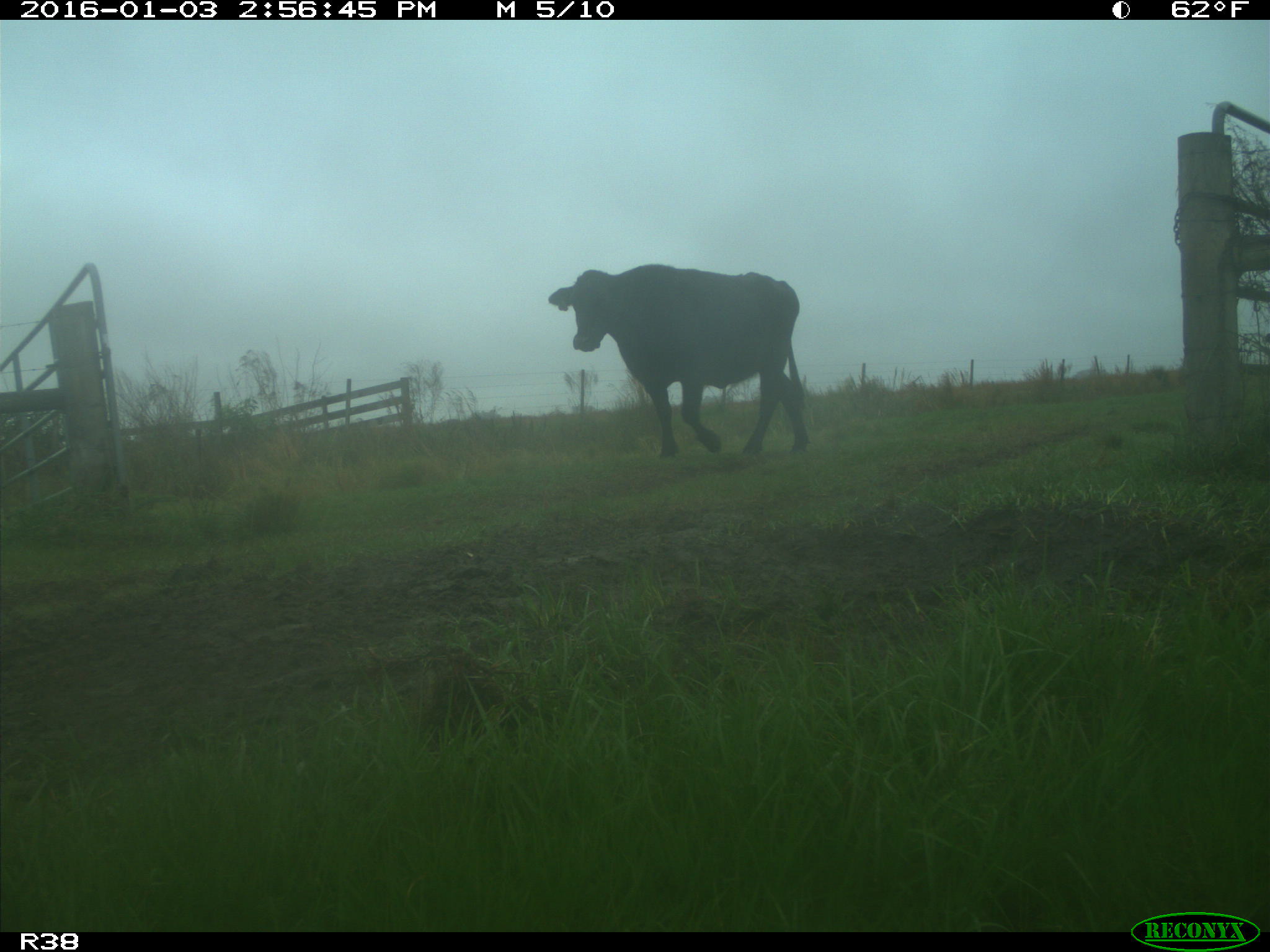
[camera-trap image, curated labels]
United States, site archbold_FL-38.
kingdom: Animalia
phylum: Chordata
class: Mammalia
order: Artiodactyla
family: Bovidae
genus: Bos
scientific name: Bos taurus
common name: domestic cow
Bos taurus (domestic cow).